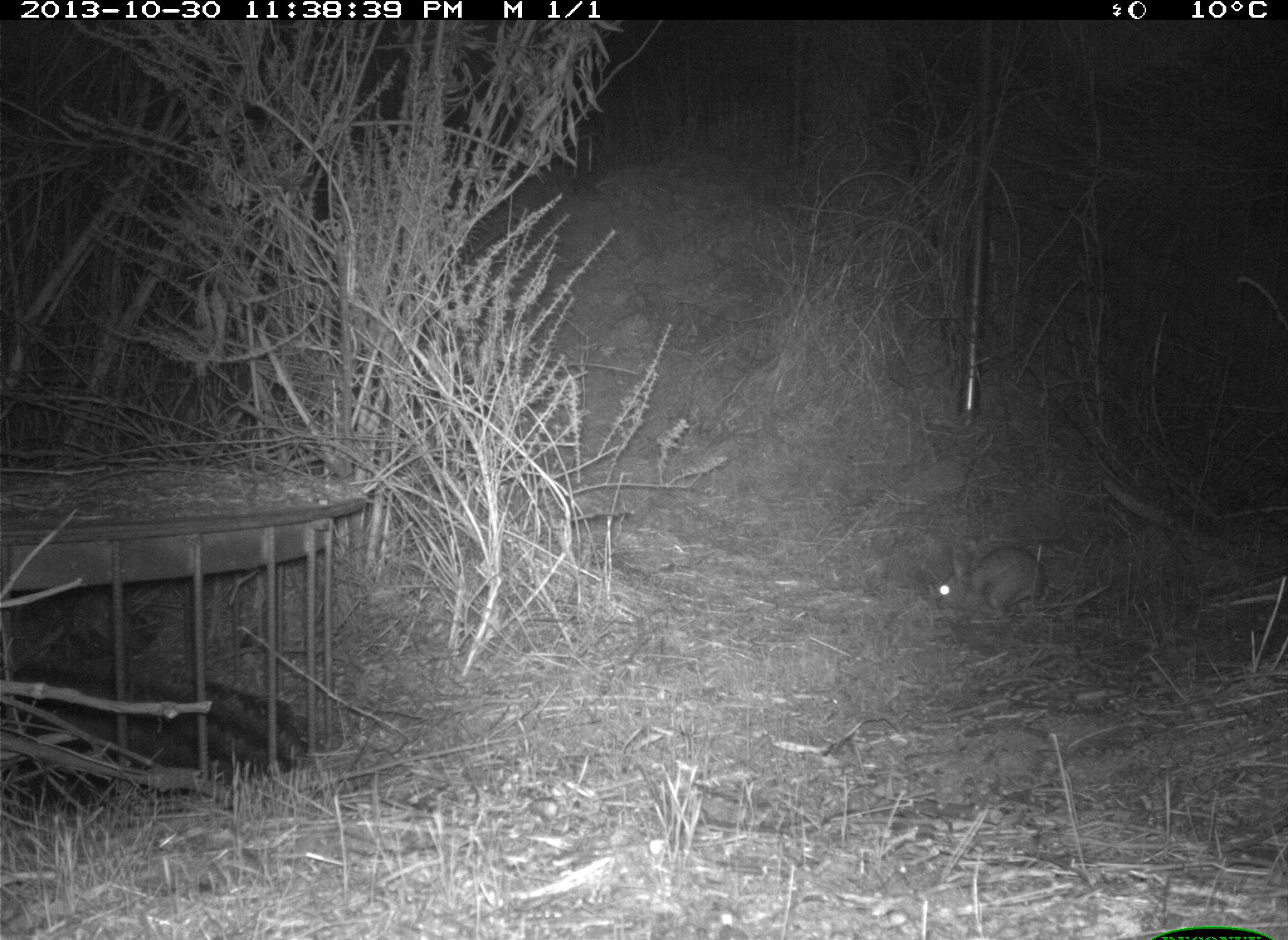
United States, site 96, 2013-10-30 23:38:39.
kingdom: Animalia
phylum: Chordata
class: Mammalia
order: Lagomorpha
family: Leporidae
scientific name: Leporidae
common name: rabbits and hares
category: rabbit